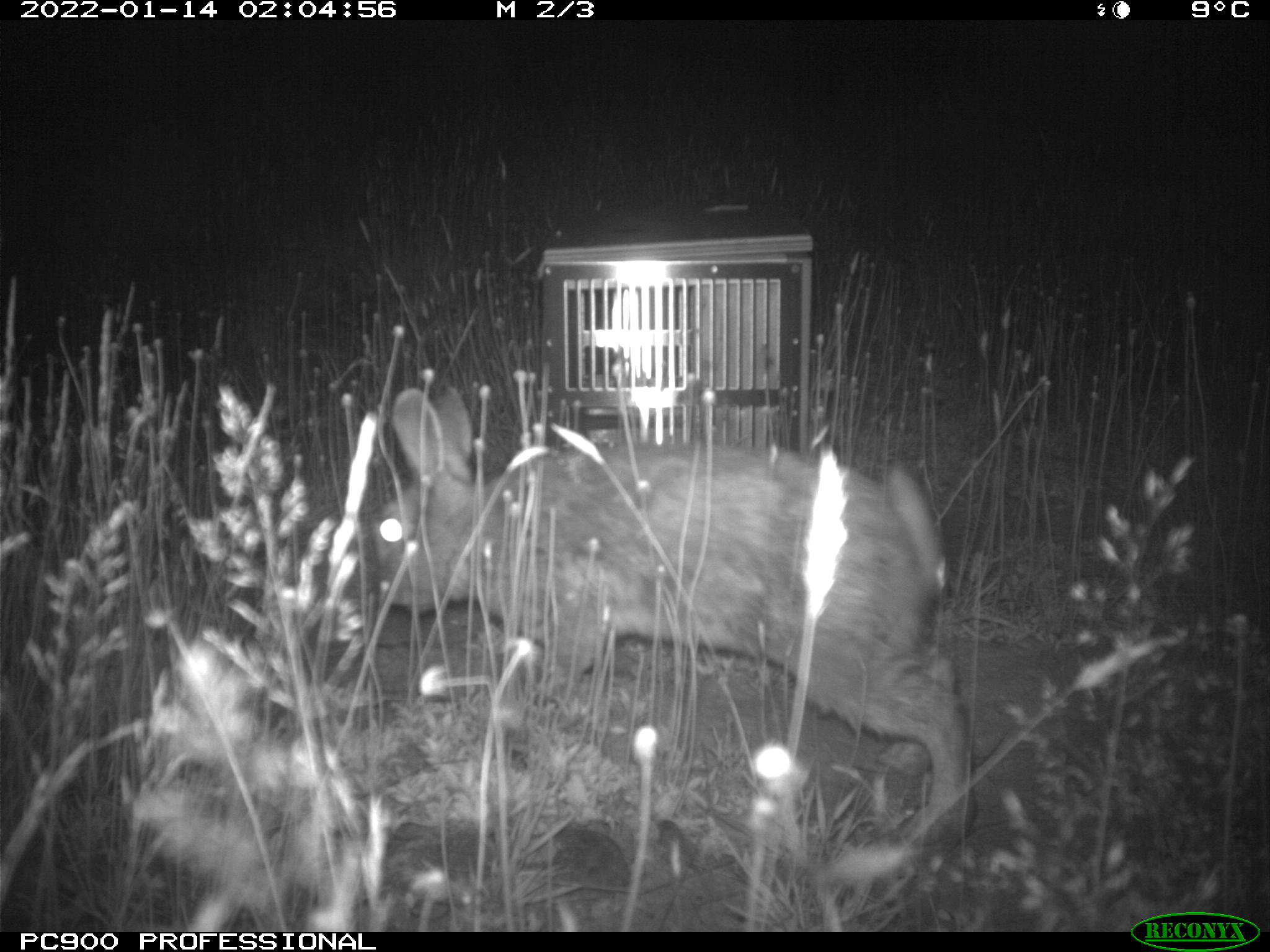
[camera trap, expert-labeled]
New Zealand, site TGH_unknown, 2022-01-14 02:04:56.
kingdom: Animalia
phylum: Chordata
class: Mammalia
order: Lagomorpha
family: Leporidae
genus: Oryctolagus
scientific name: Oryctolagus cuniculus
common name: european rabbit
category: rabbit